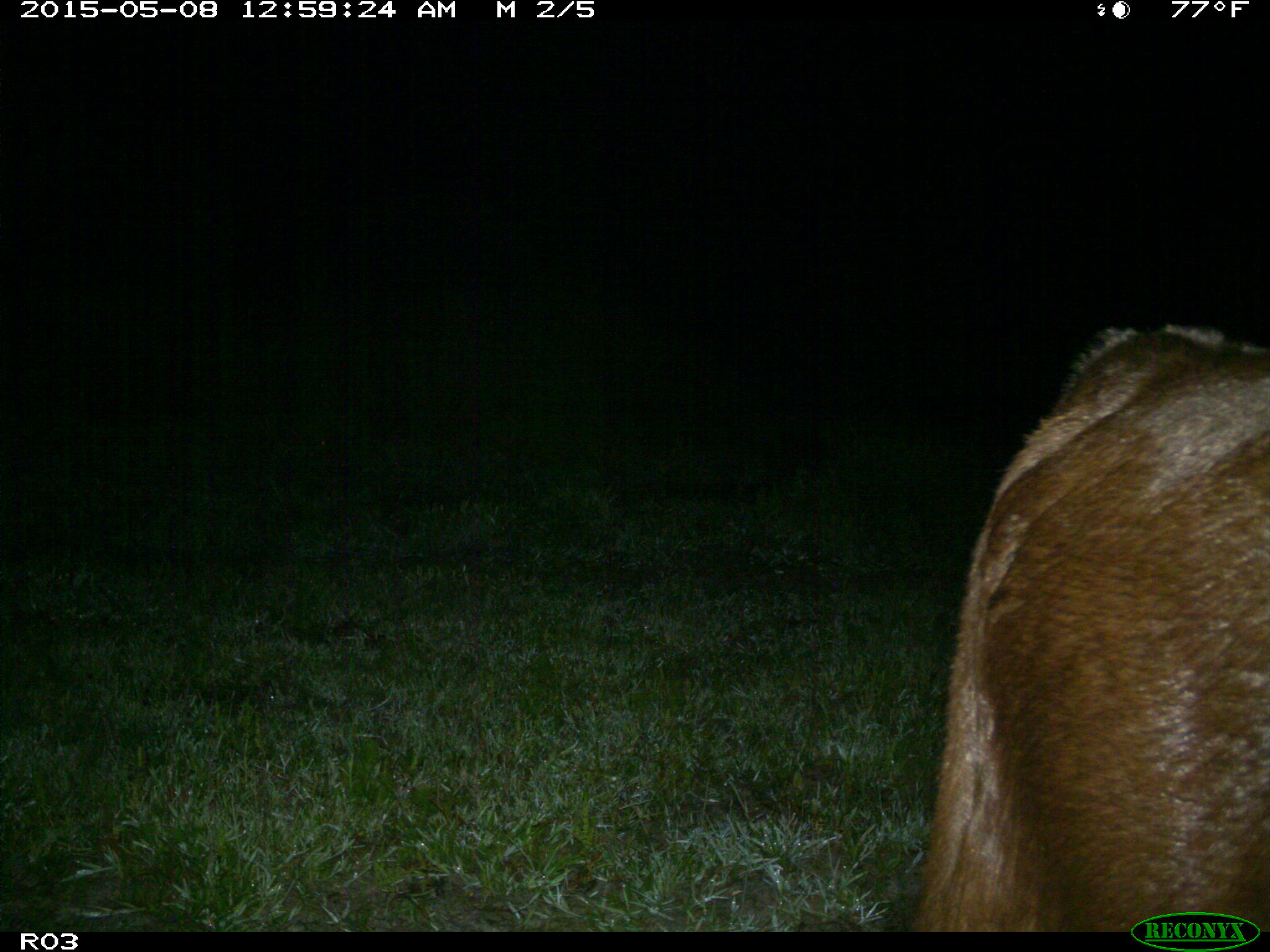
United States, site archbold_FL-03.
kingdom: Animalia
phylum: Chordata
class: Mammalia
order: Artiodactyla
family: Bovidae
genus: Bos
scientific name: Bos taurus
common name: domestic cow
Bos taurus (domestic cow).